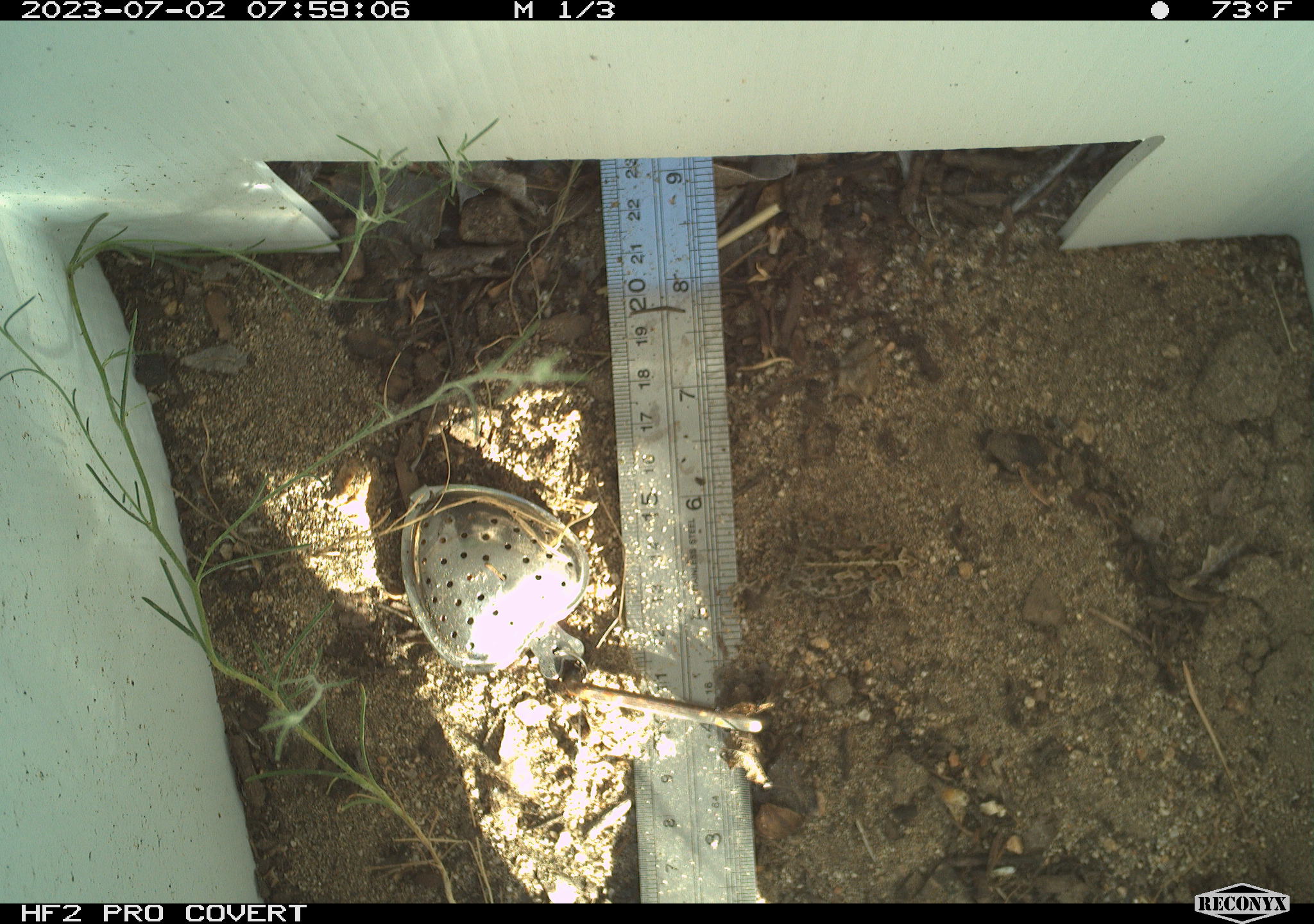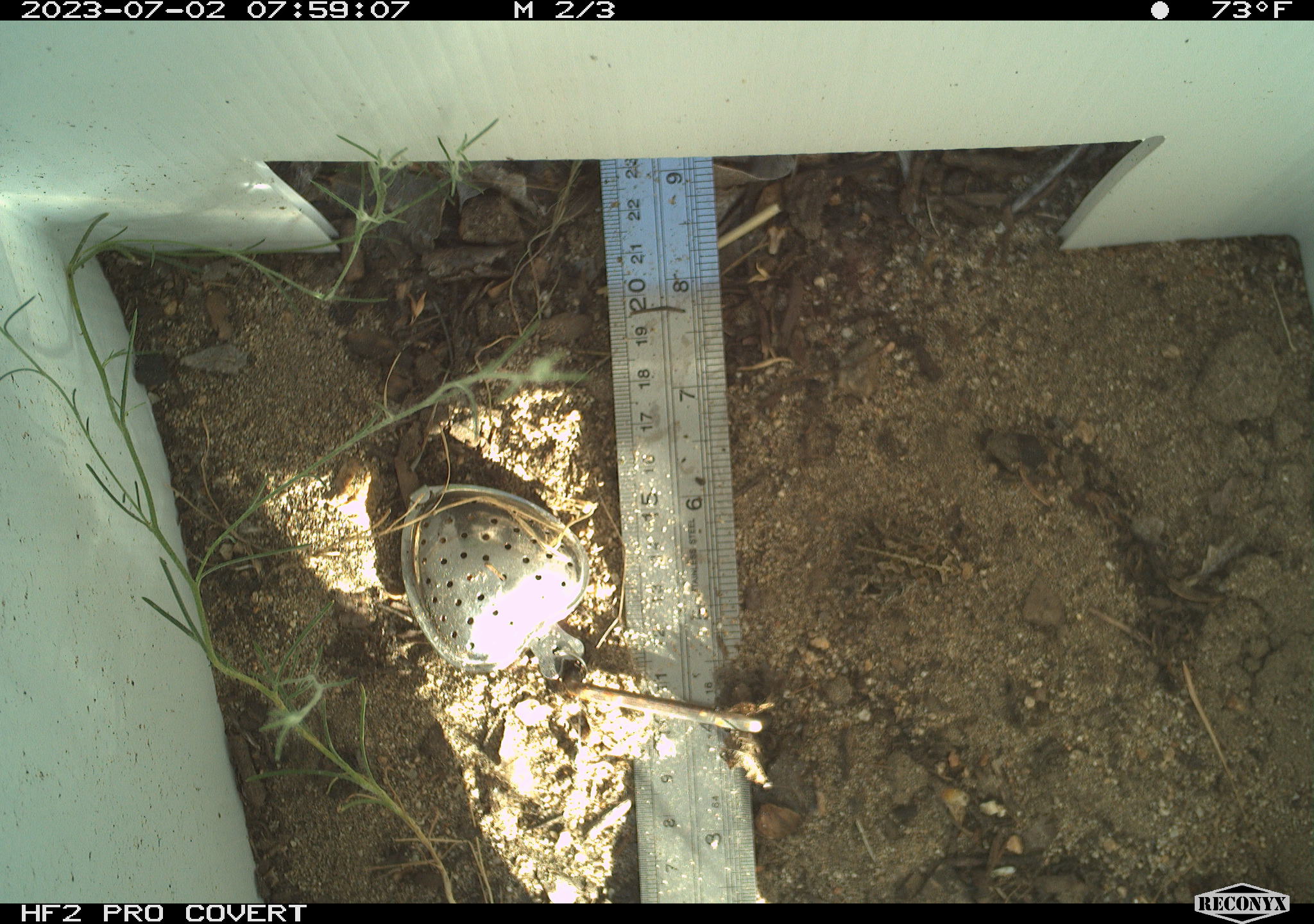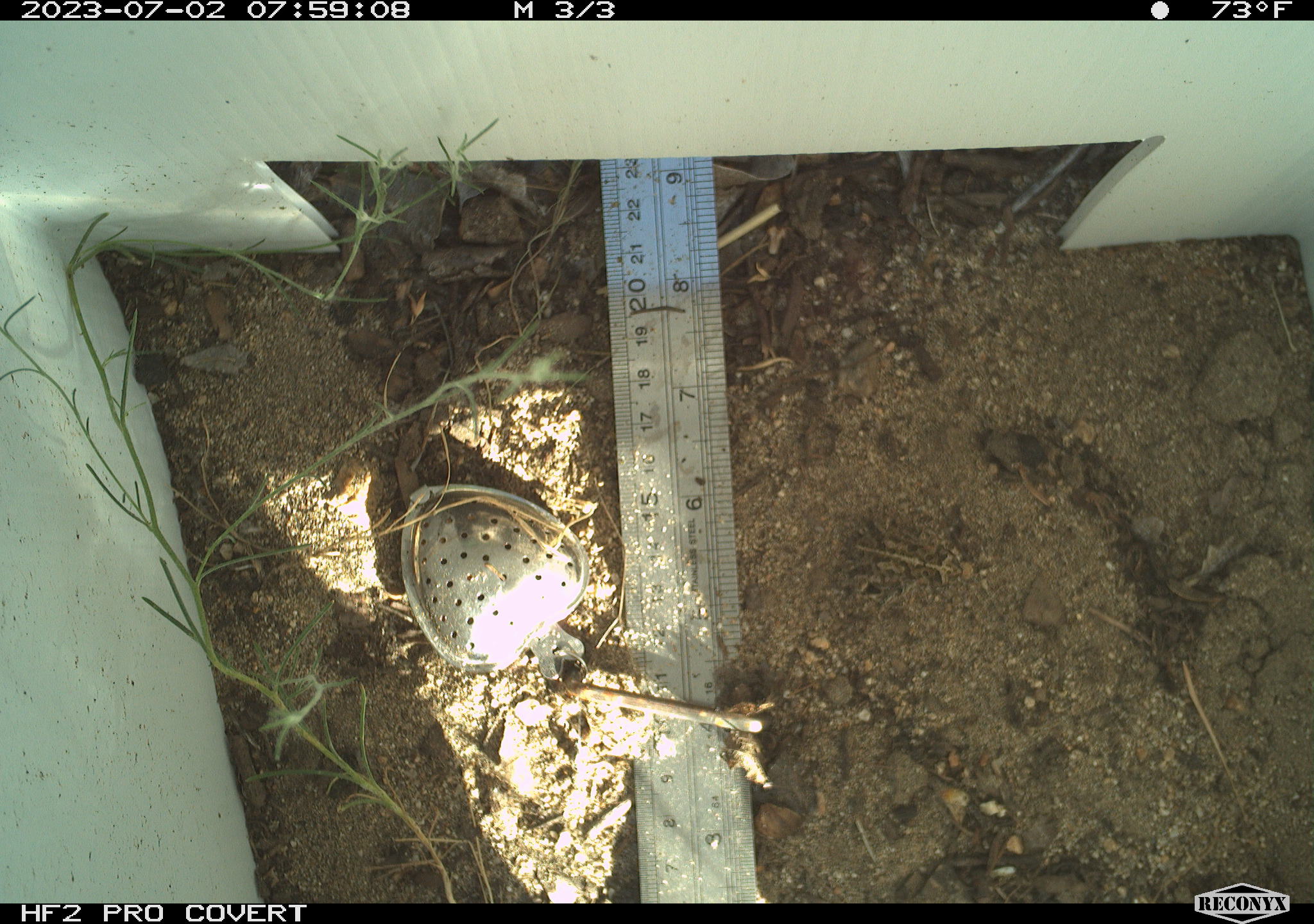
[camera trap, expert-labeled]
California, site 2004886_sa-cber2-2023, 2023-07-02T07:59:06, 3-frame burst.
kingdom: Animalia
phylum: Chordata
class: Amphibia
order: Anura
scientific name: Anura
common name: frogs